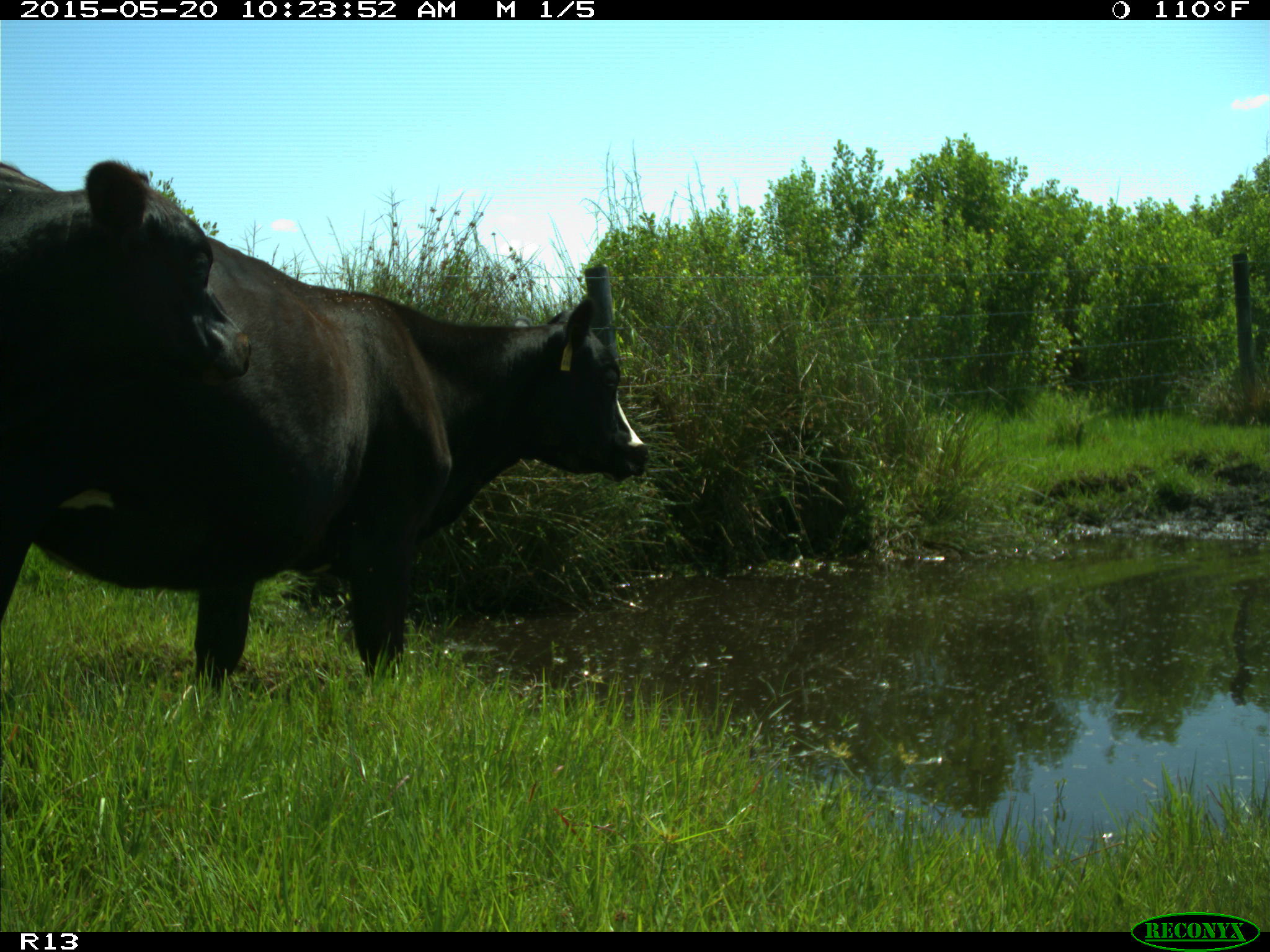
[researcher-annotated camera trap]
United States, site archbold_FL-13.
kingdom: Animalia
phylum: Chordata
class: Mammalia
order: Artiodactyla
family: Bovidae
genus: Bos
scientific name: Bos taurus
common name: domestic cow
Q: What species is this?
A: Bos taurus (domestic cow).